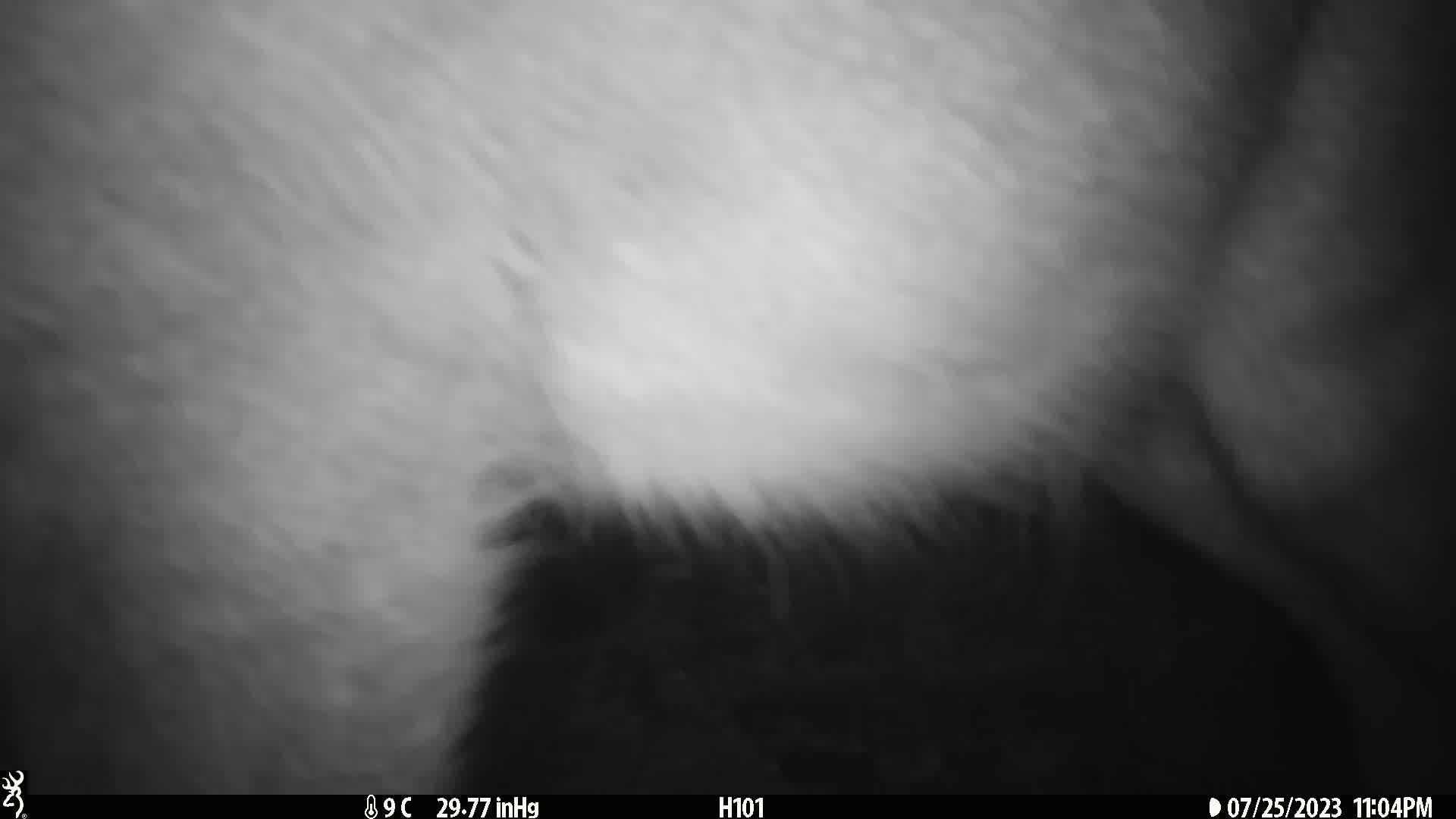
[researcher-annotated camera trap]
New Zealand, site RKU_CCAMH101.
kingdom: Animalia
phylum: Chordata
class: Mammalia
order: Artiodactyla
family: Cervidae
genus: Odocoileus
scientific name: Odocoileus virginianus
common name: white-tailed deer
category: white tailed deer